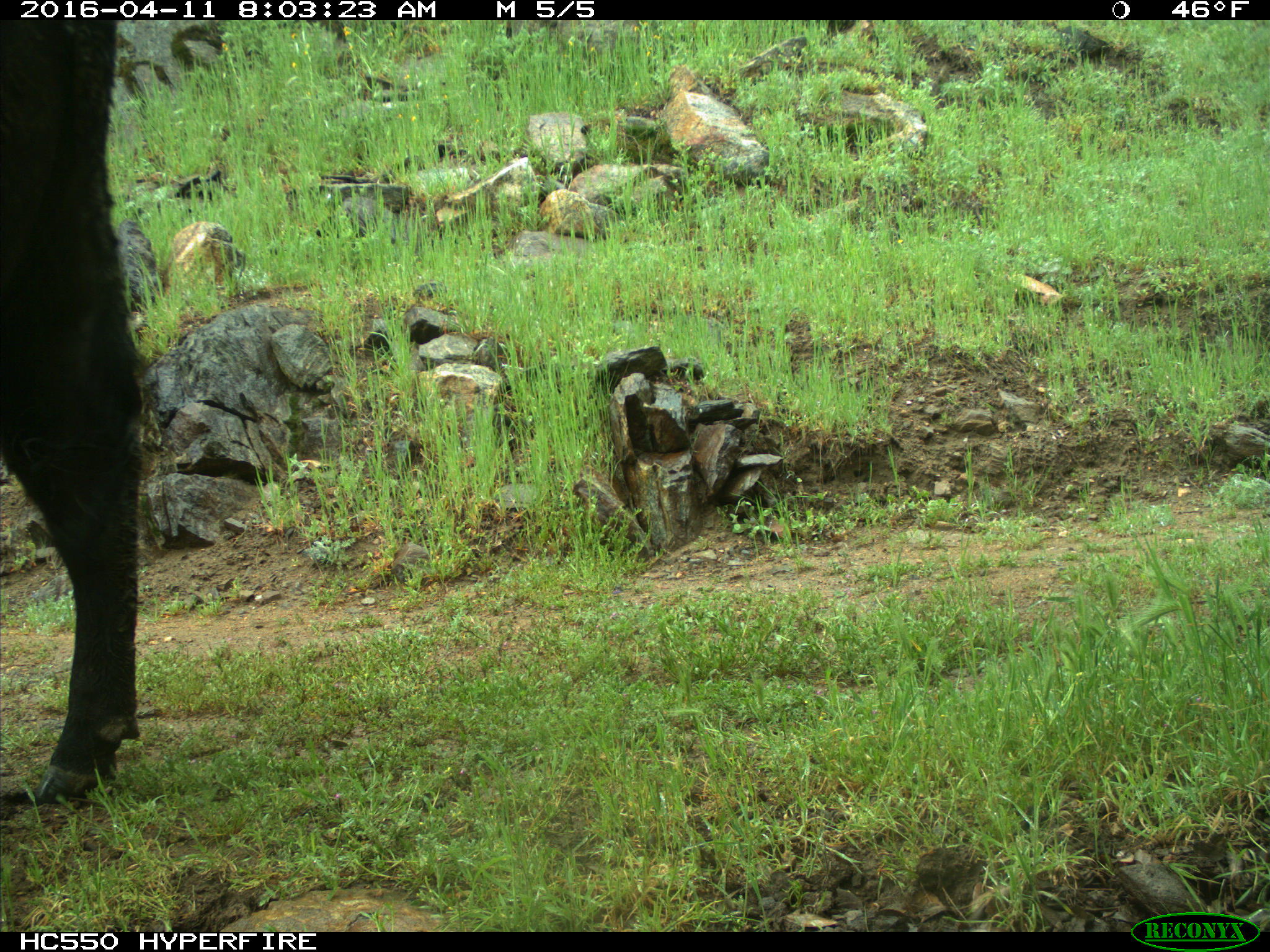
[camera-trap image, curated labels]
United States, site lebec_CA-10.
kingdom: Animalia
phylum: Chordata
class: Mammalia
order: Artiodactyla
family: Bovidae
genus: Bos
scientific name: Bos taurus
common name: domestic cow